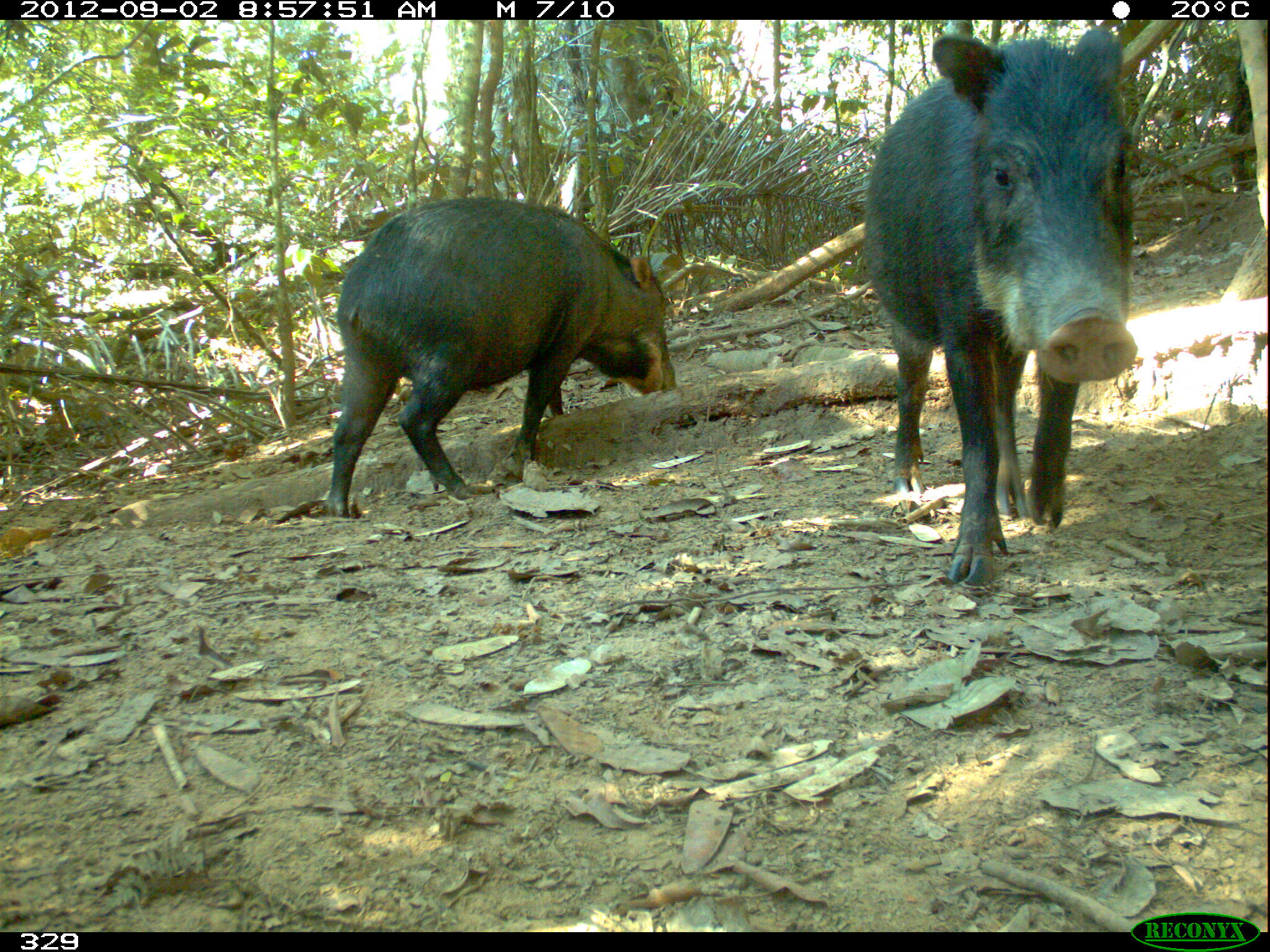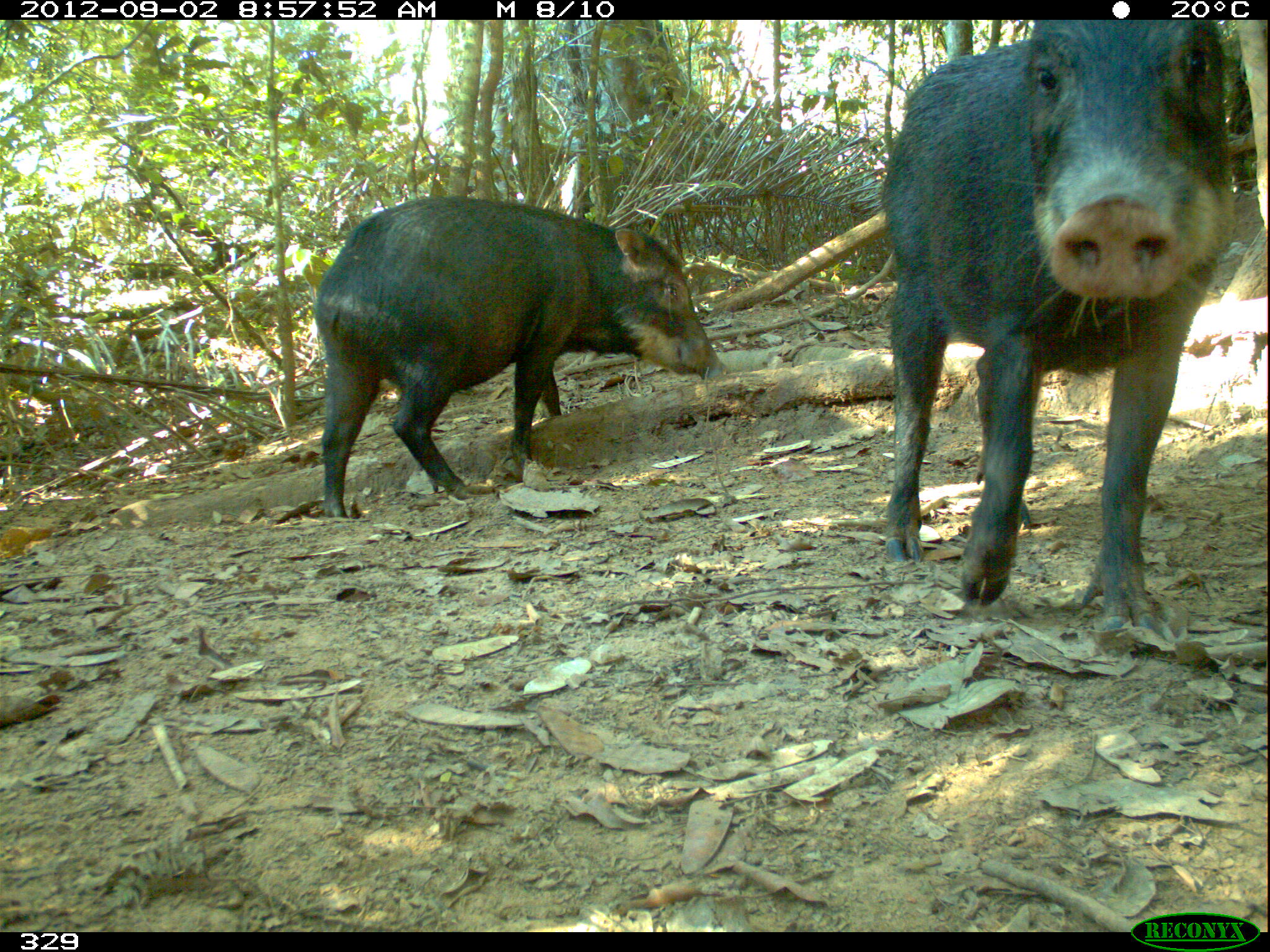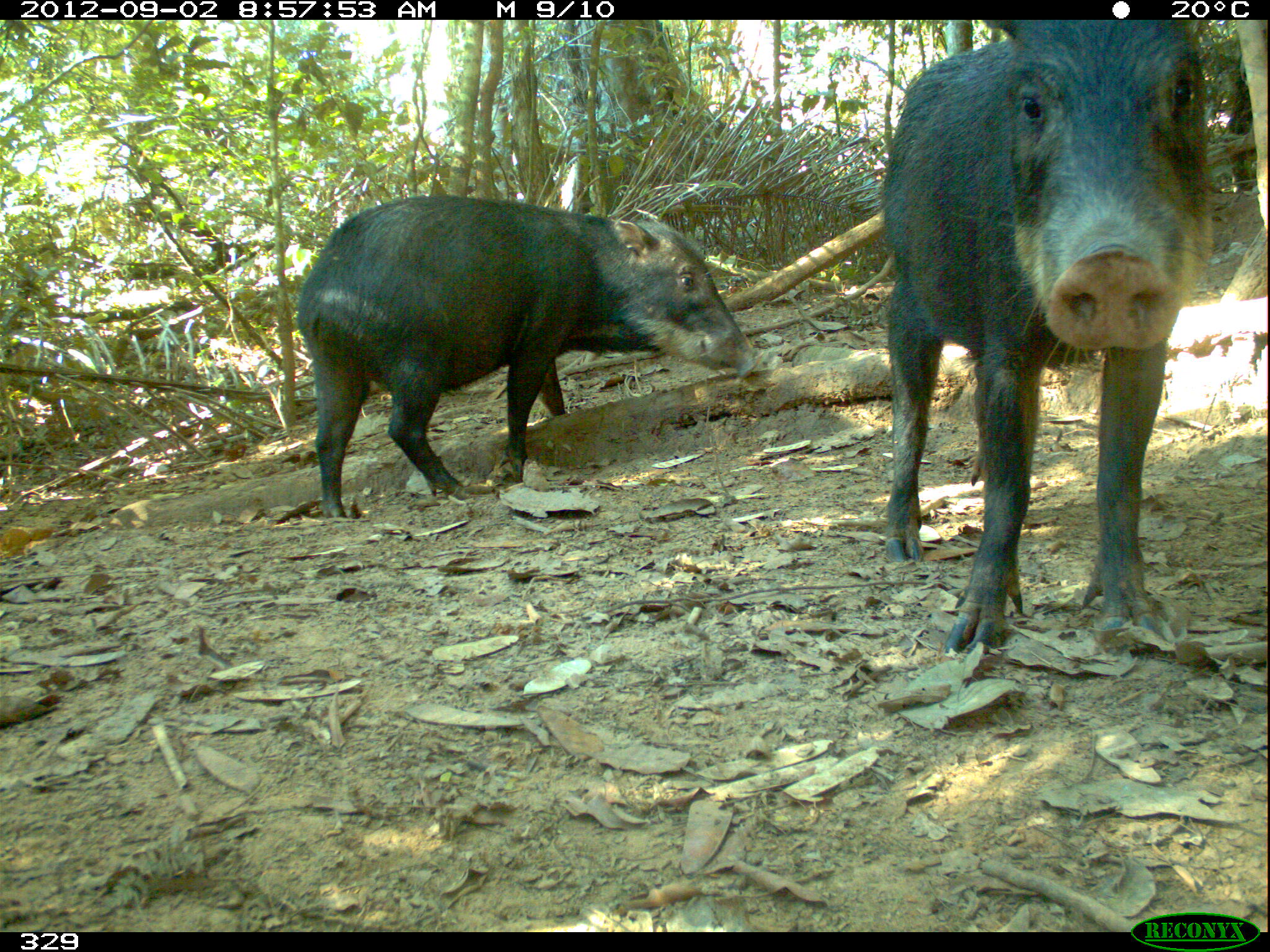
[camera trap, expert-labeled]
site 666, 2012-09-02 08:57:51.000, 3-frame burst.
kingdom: Animalia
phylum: Chordata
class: Mammalia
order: Artiodactyla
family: Tayassuidae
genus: Tayassu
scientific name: Tayassu pecari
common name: white-lipped peccary